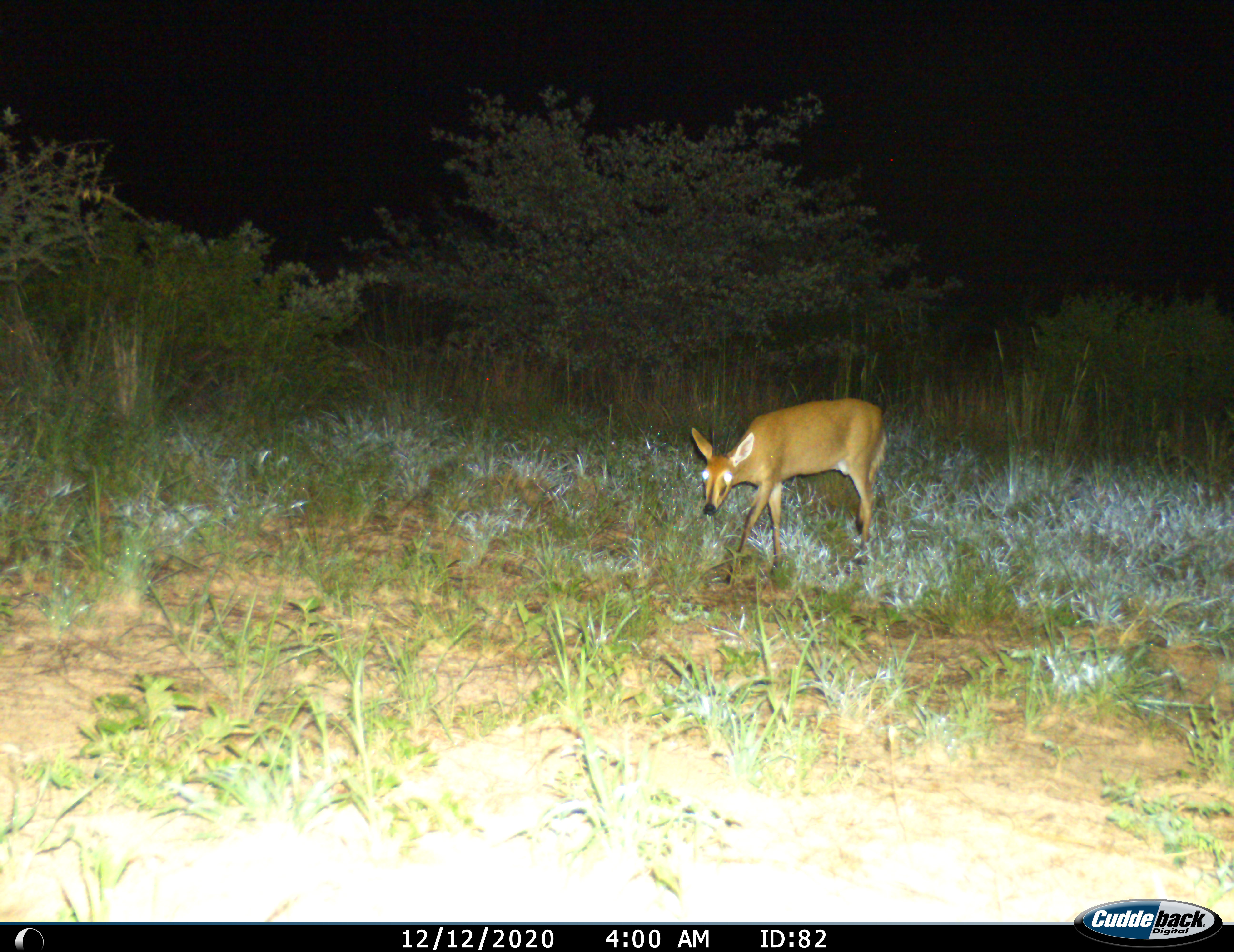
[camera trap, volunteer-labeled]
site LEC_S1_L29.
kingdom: Animalia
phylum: Chordata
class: Mammalia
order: Artiodactyla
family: Bovidae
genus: Sylvicapra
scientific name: Sylvicapra grimmia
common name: common duiker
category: duikercommongrey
Duikercommongrey (common duiker) (Sylvicapra grimmia), count 1. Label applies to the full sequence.